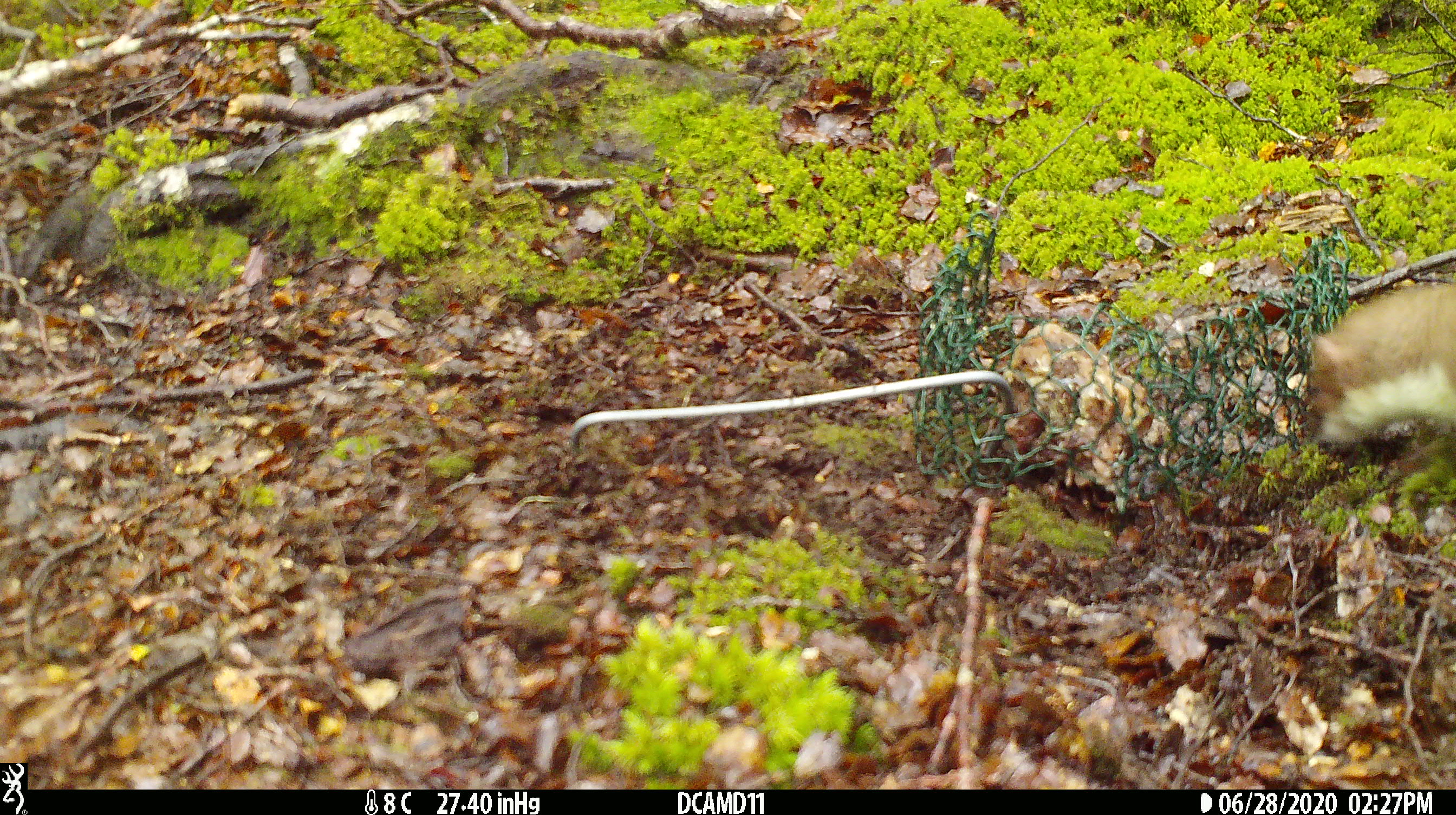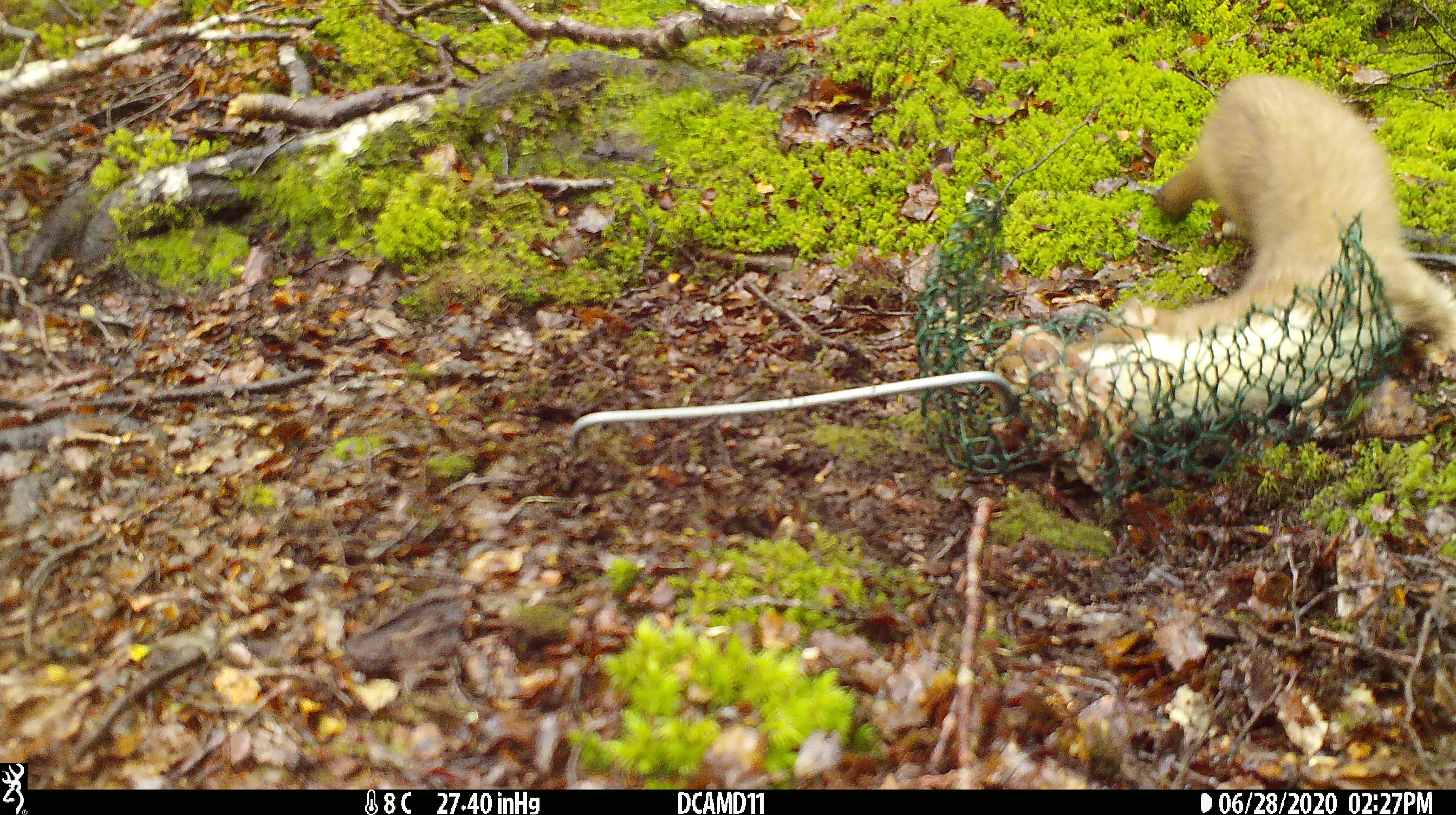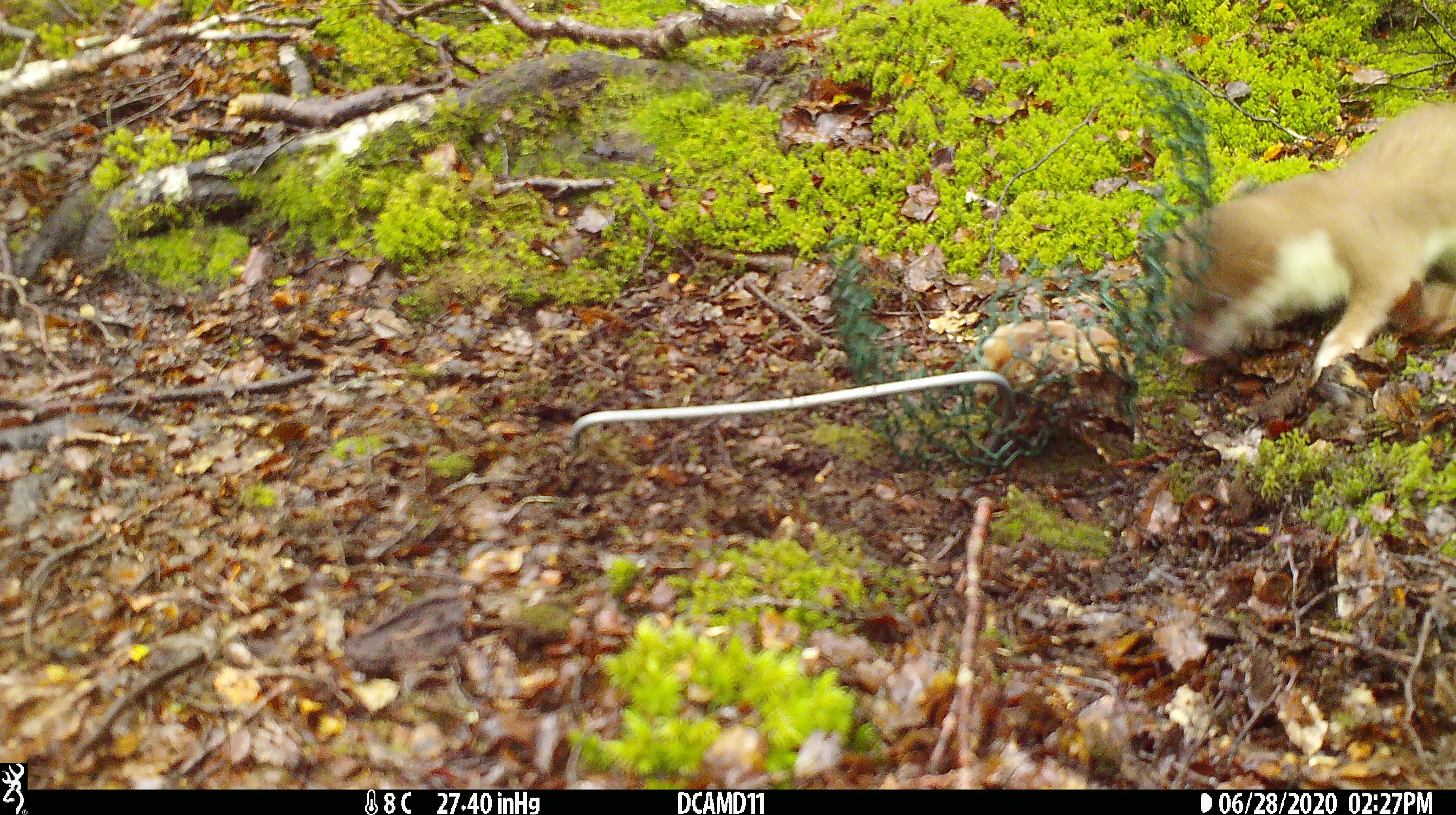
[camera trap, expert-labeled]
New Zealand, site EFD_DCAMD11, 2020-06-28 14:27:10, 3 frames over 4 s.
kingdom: Animalia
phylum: Chordata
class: Mammalia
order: Carnivora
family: Mustelidae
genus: Mustela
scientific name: Mustela erminea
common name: stoat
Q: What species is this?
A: Stoat (Mustela erminea).